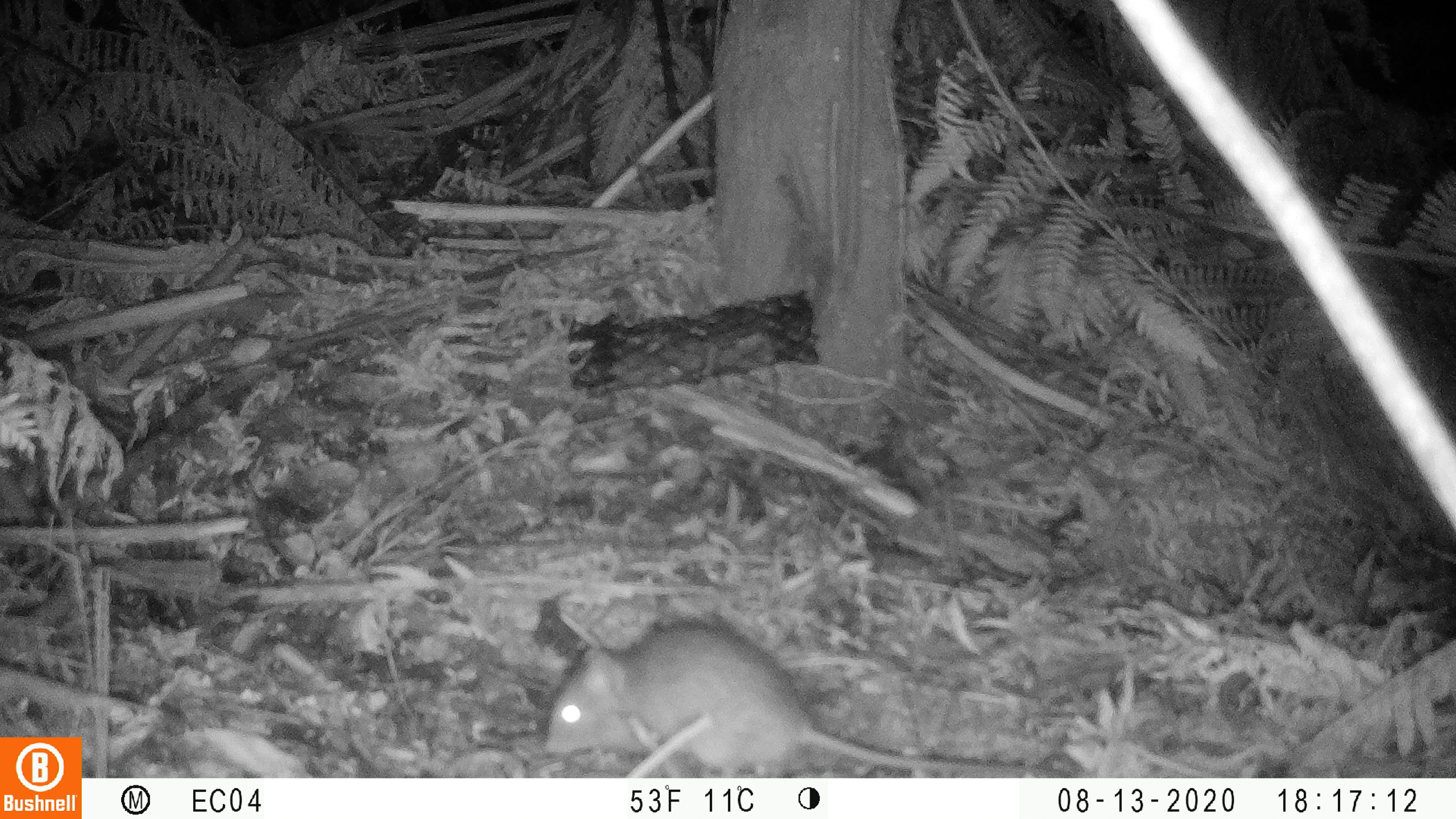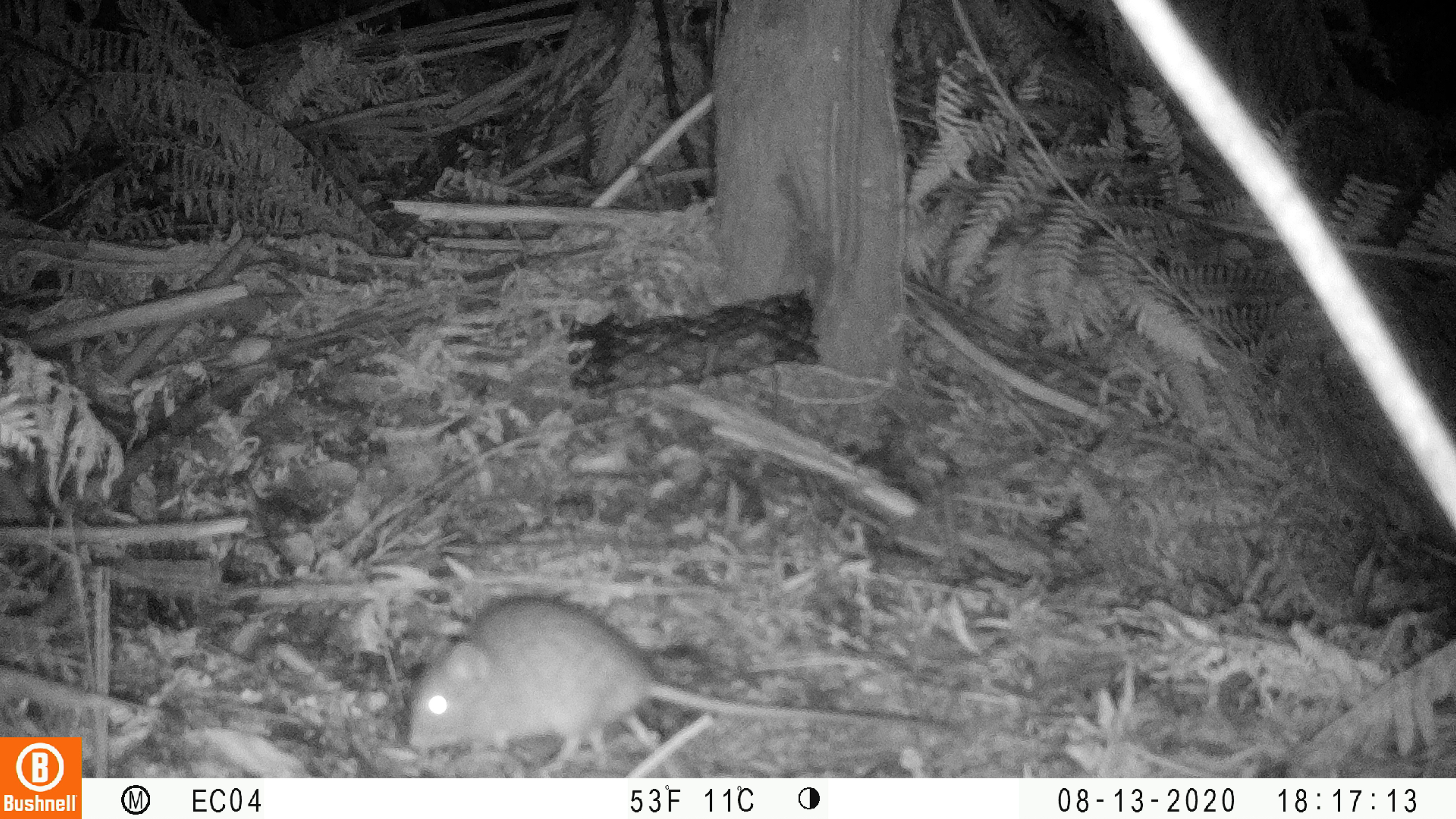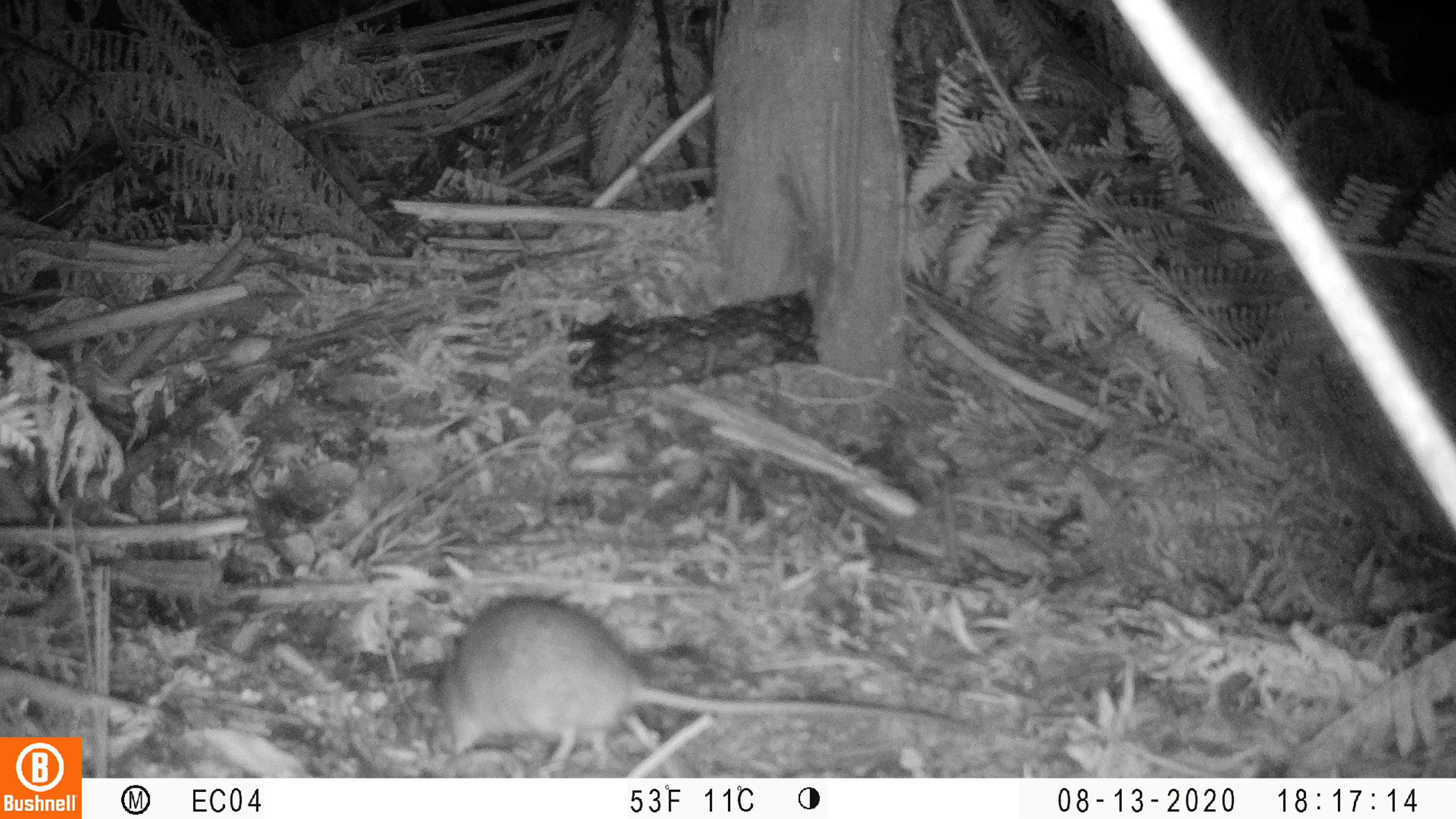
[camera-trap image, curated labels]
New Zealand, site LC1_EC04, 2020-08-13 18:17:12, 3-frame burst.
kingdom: Animalia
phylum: Chordata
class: Mammalia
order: Rodentia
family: Muridae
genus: Rattus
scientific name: Rattus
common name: rat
Rat (Rattus).